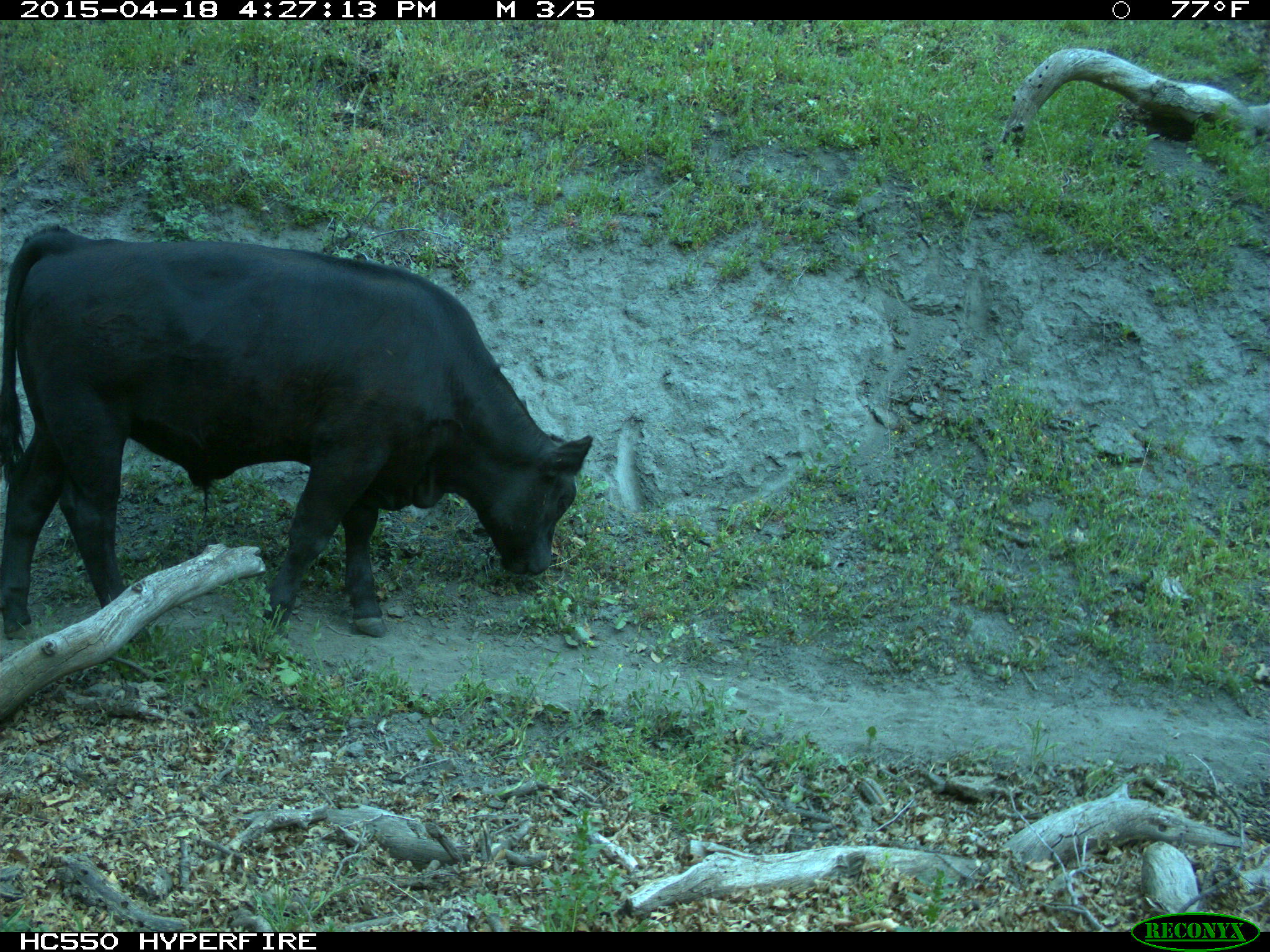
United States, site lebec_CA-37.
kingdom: Animalia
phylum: Chordata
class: Mammalia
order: Artiodactyla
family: Bovidae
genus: Bos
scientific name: Bos taurus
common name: domestic cow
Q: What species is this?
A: Bos taurus (domestic cow).